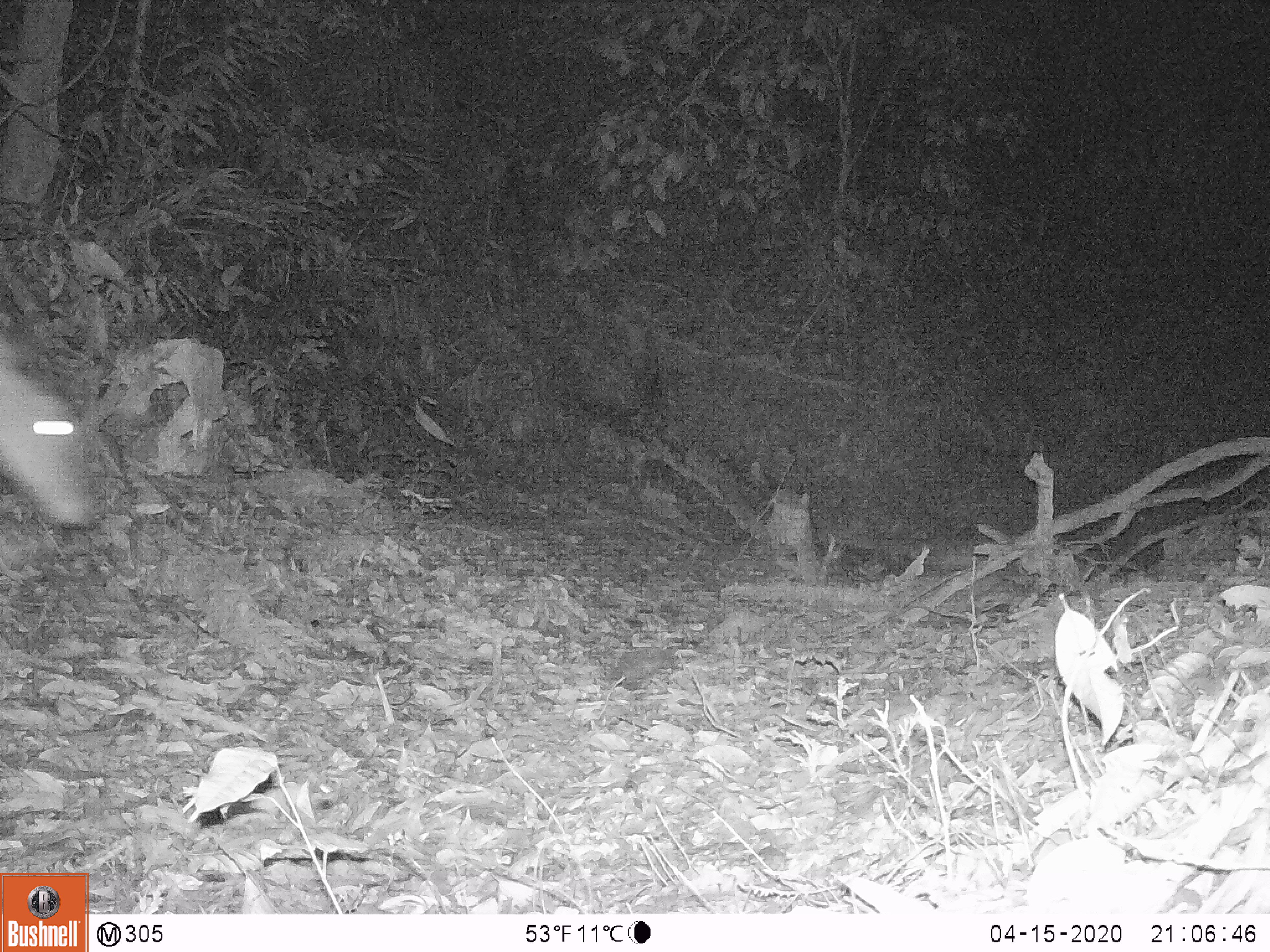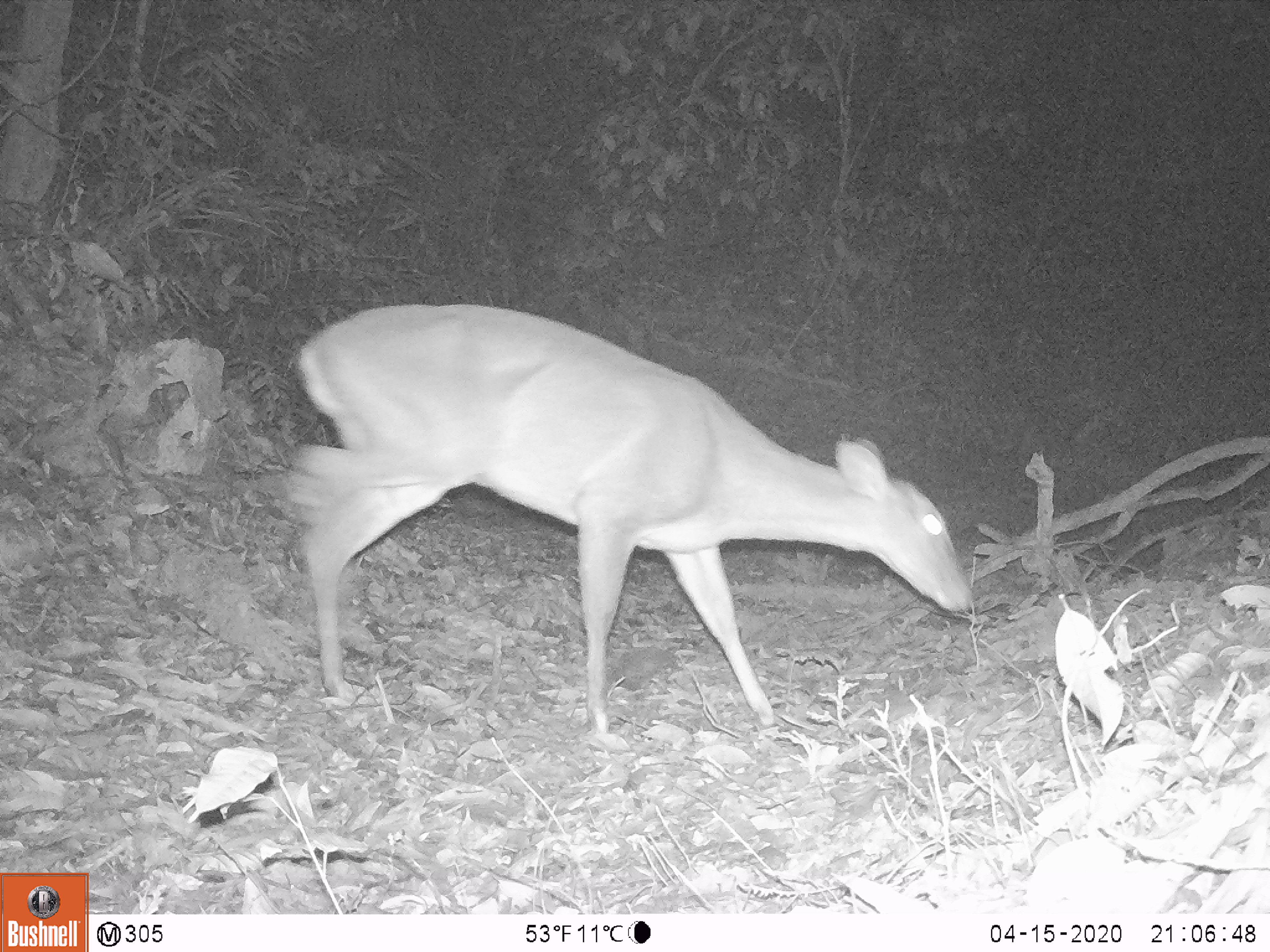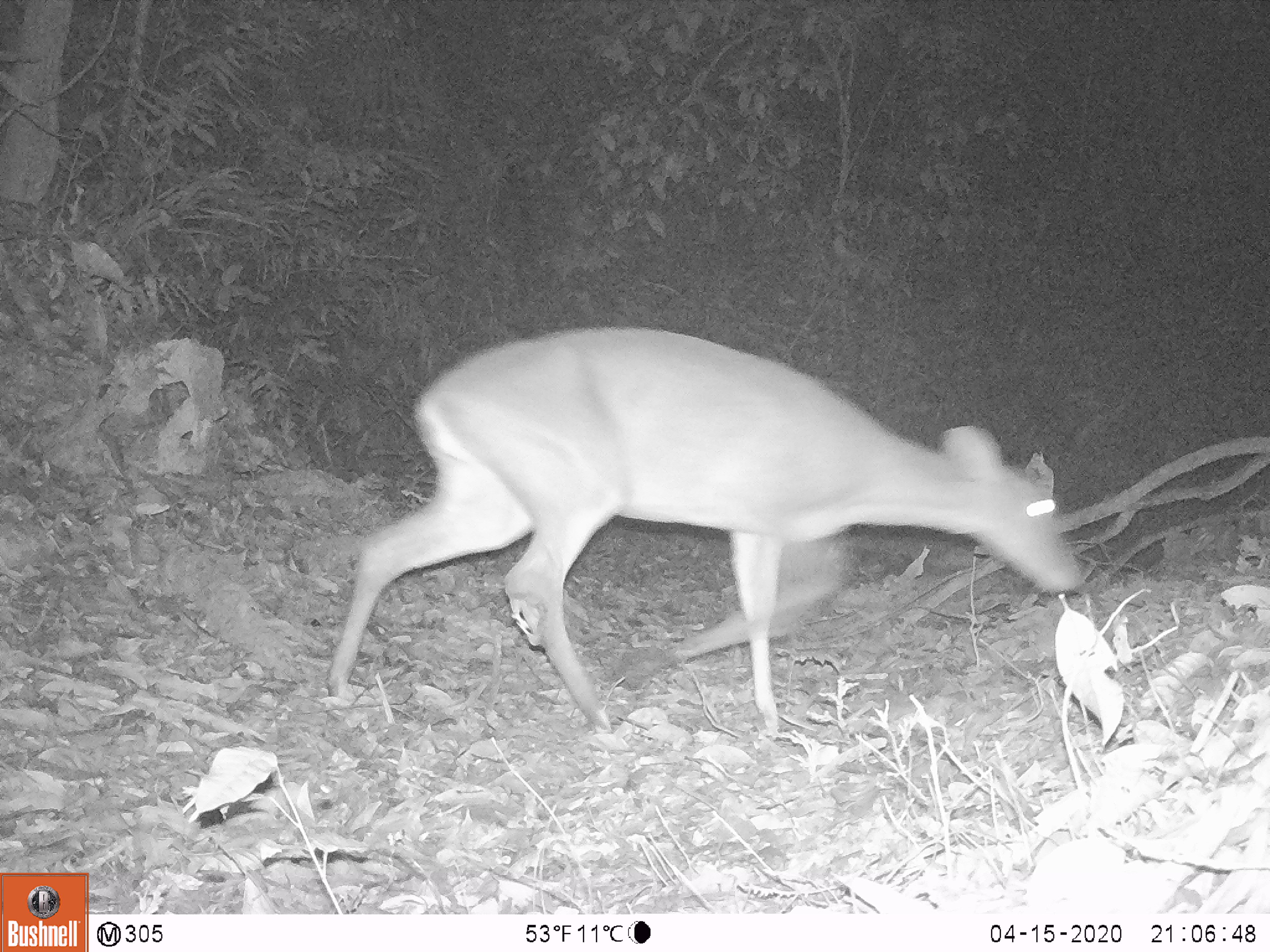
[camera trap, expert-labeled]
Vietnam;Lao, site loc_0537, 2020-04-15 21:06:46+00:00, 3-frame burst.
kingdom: Animalia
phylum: Chordata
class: Mammalia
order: Artiodactyla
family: Cervidae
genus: Muntiacus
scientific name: Muntiacus vuquangensis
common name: large-antlered muntjac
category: large antlered muntjac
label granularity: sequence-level